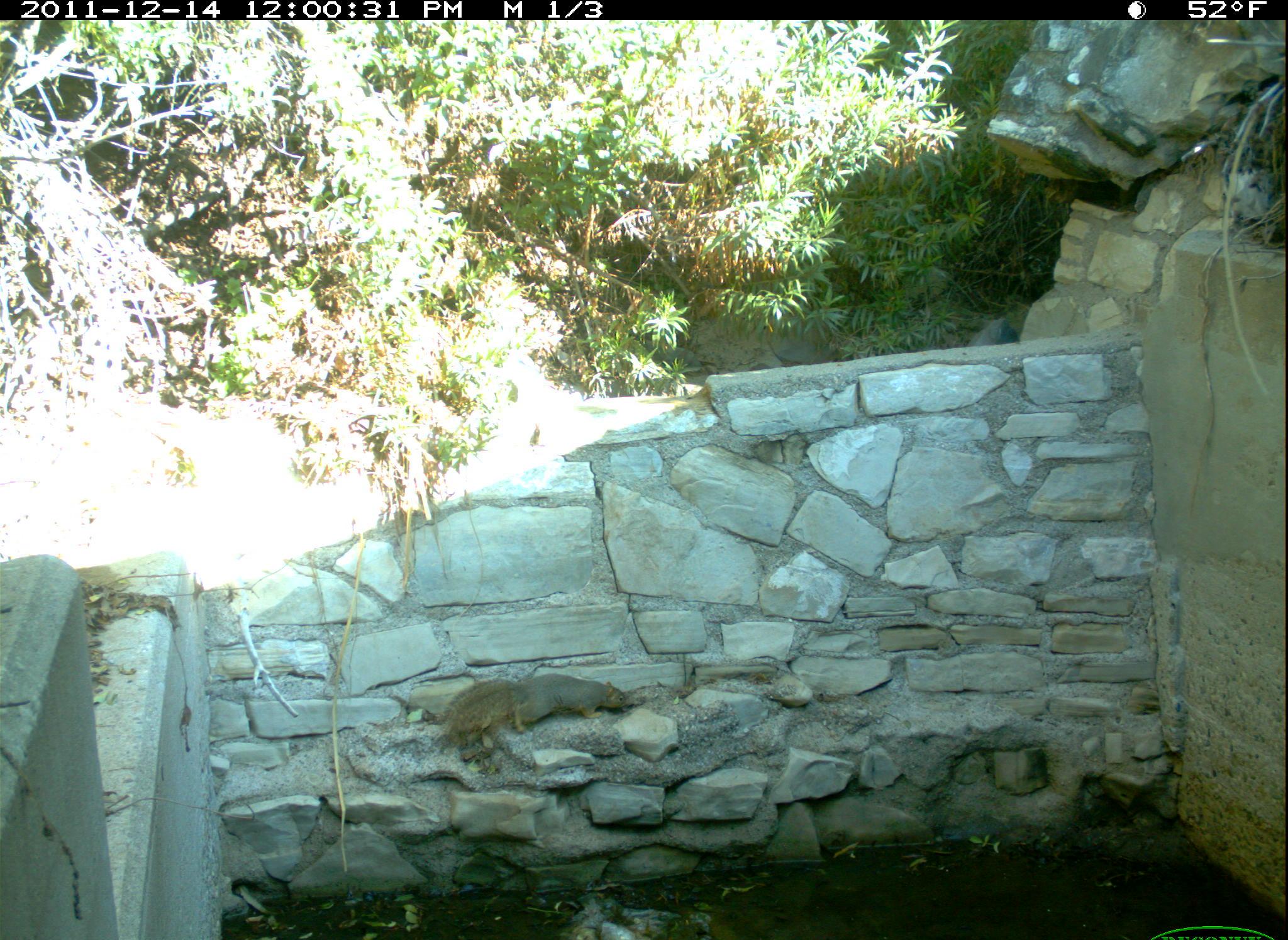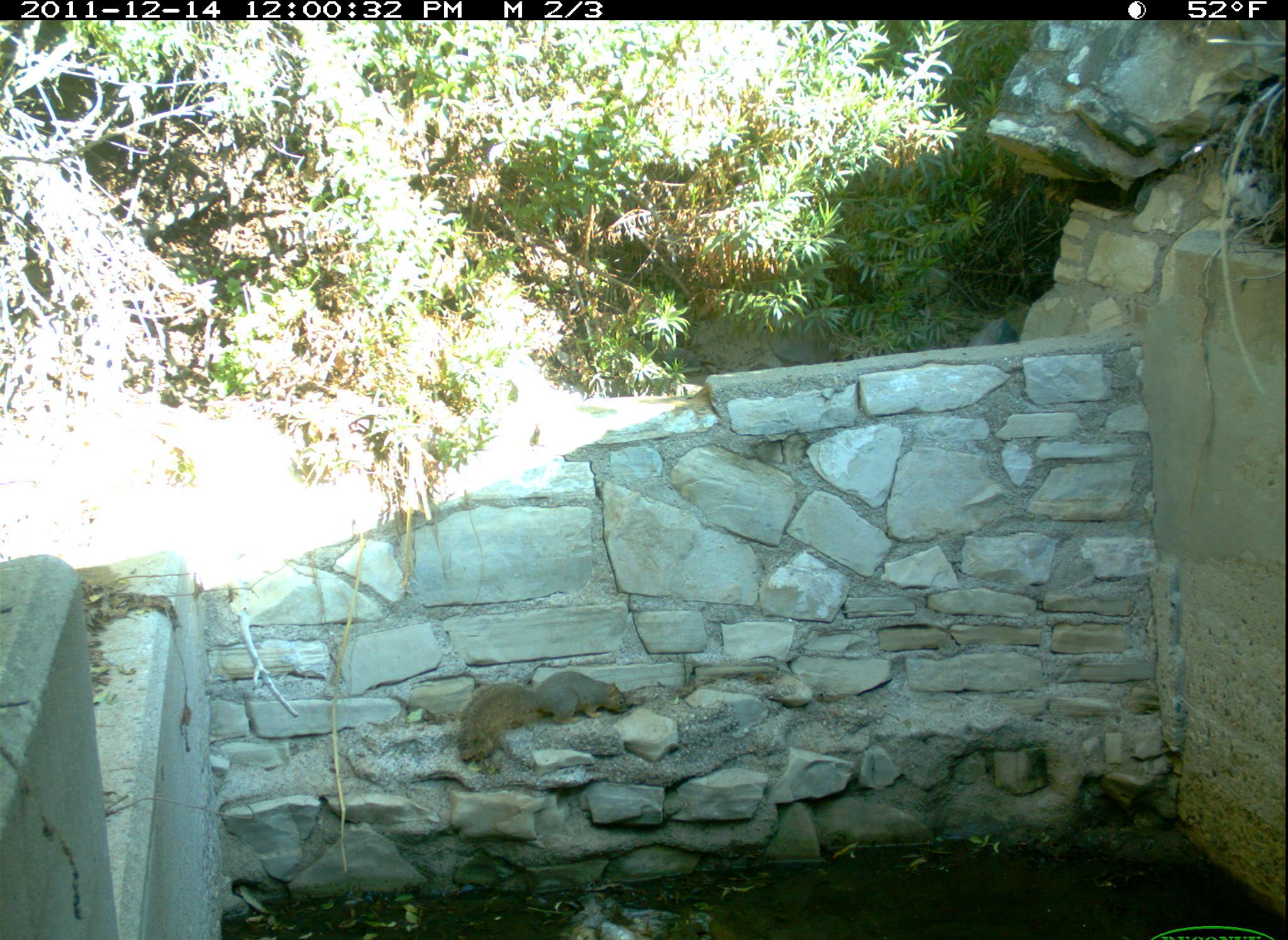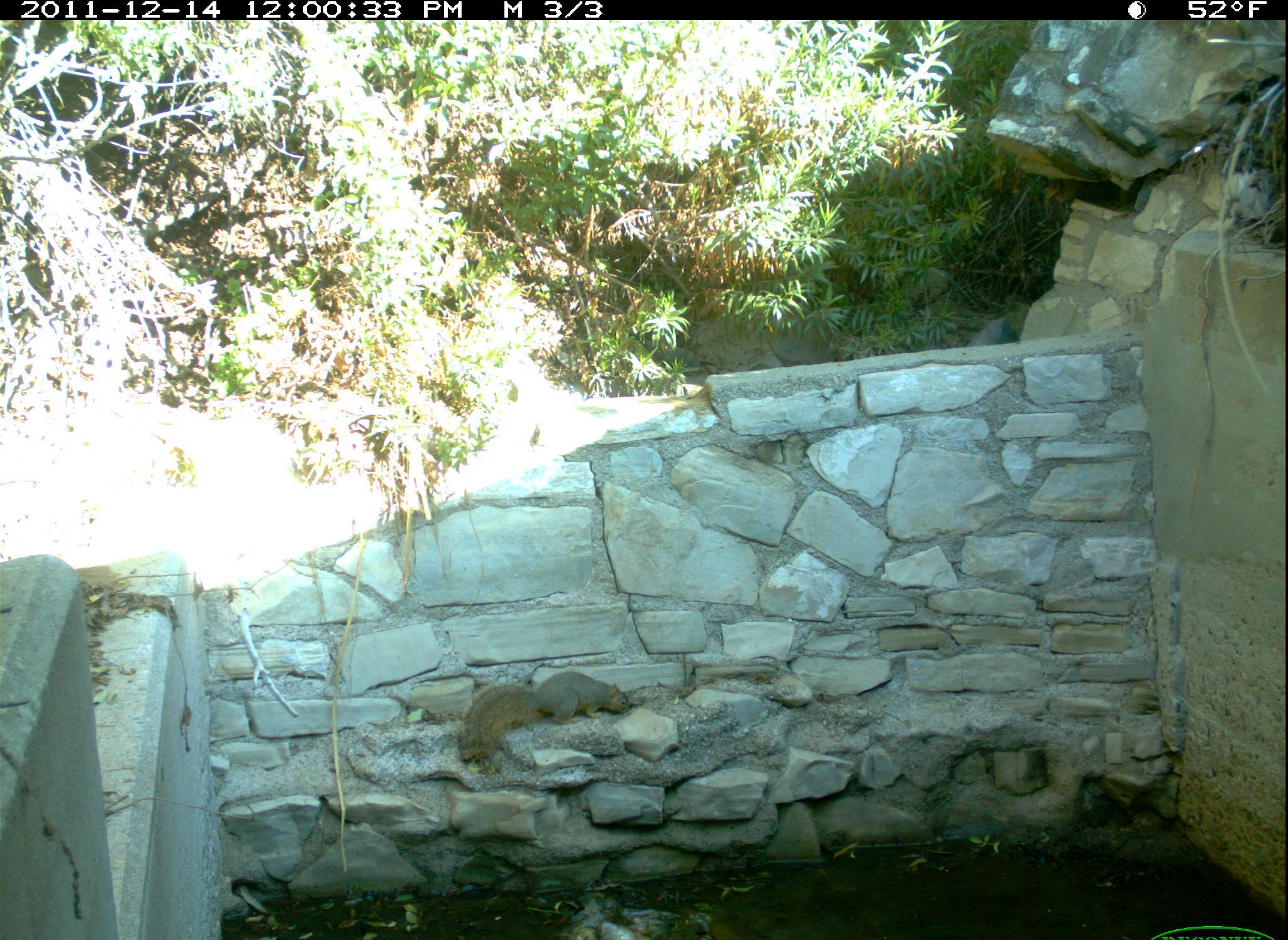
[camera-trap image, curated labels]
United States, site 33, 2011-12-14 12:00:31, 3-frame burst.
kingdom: Animalia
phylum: Chordata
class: Mammalia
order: Rodentia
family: Sciuridae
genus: Sciurus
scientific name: Sciurus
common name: squirrel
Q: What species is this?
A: Squirrel (Sciurus).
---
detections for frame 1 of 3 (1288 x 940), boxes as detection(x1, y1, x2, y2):
squirrel: detection(428, 643, 658, 762)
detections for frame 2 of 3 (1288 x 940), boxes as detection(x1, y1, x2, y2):
squirrel: detection(438, 630, 654, 783)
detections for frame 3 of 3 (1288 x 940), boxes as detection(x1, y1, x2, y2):
squirrel: detection(453, 666, 642, 772)